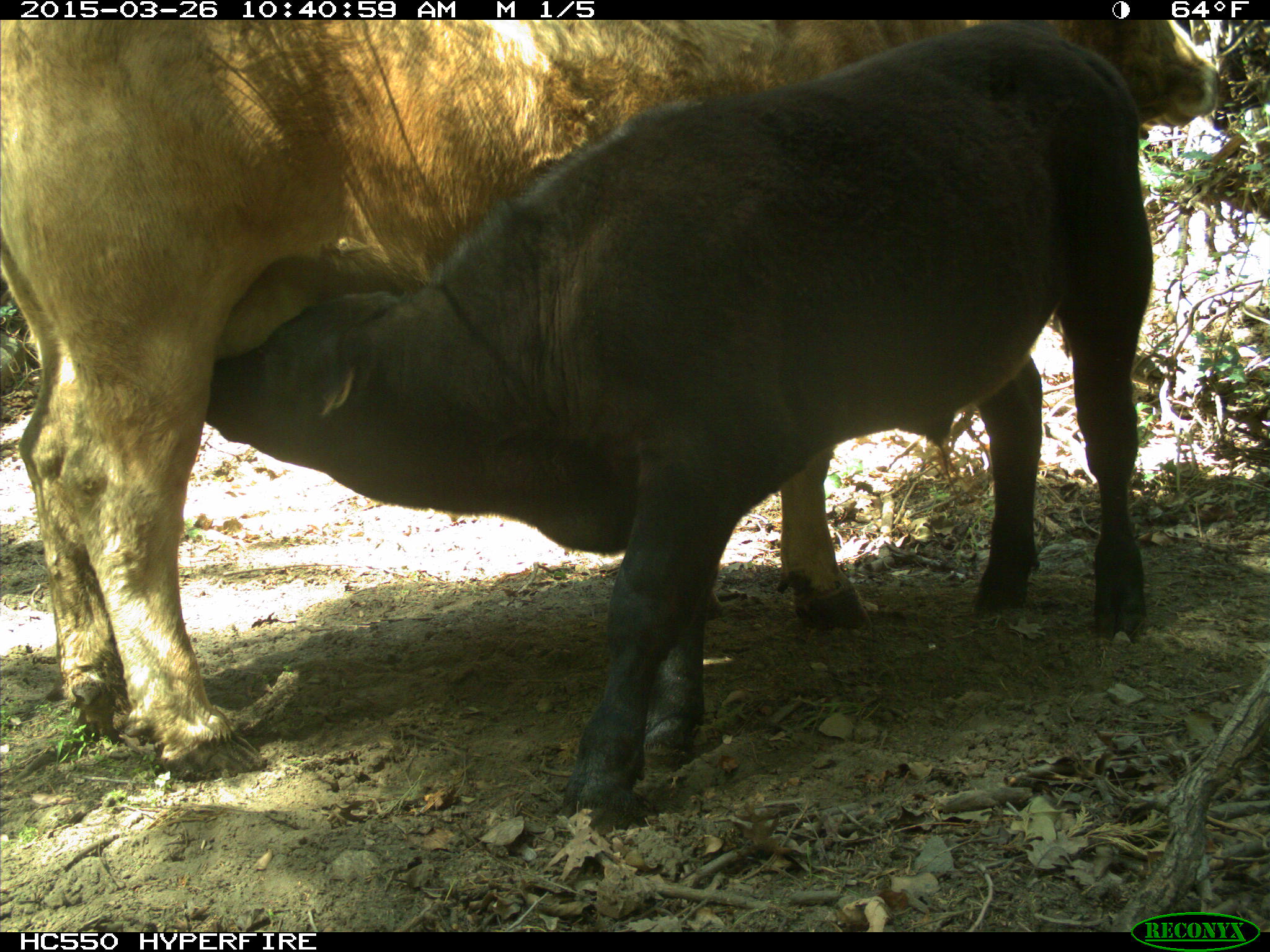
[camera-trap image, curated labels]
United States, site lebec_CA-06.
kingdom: Animalia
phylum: Chordata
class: Mammalia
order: Artiodactyla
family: Bovidae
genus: Bos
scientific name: Bos taurus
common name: domestic cow